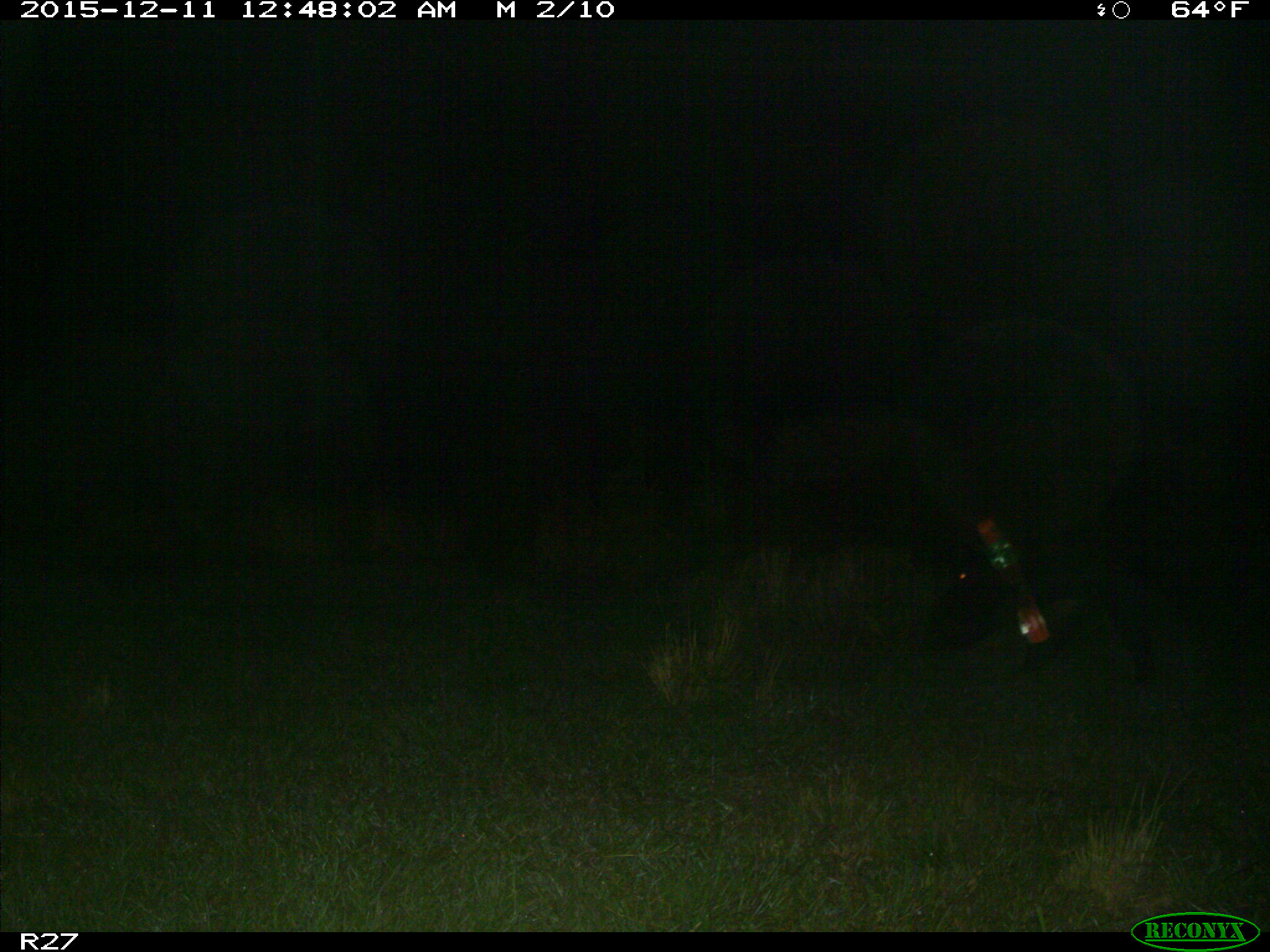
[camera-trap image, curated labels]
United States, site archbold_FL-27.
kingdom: Animalia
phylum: Chordata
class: Mammalia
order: Artiodactyla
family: Suidae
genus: Sus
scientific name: Sus scrofa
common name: wild boar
Sus scrofa (wild boar).